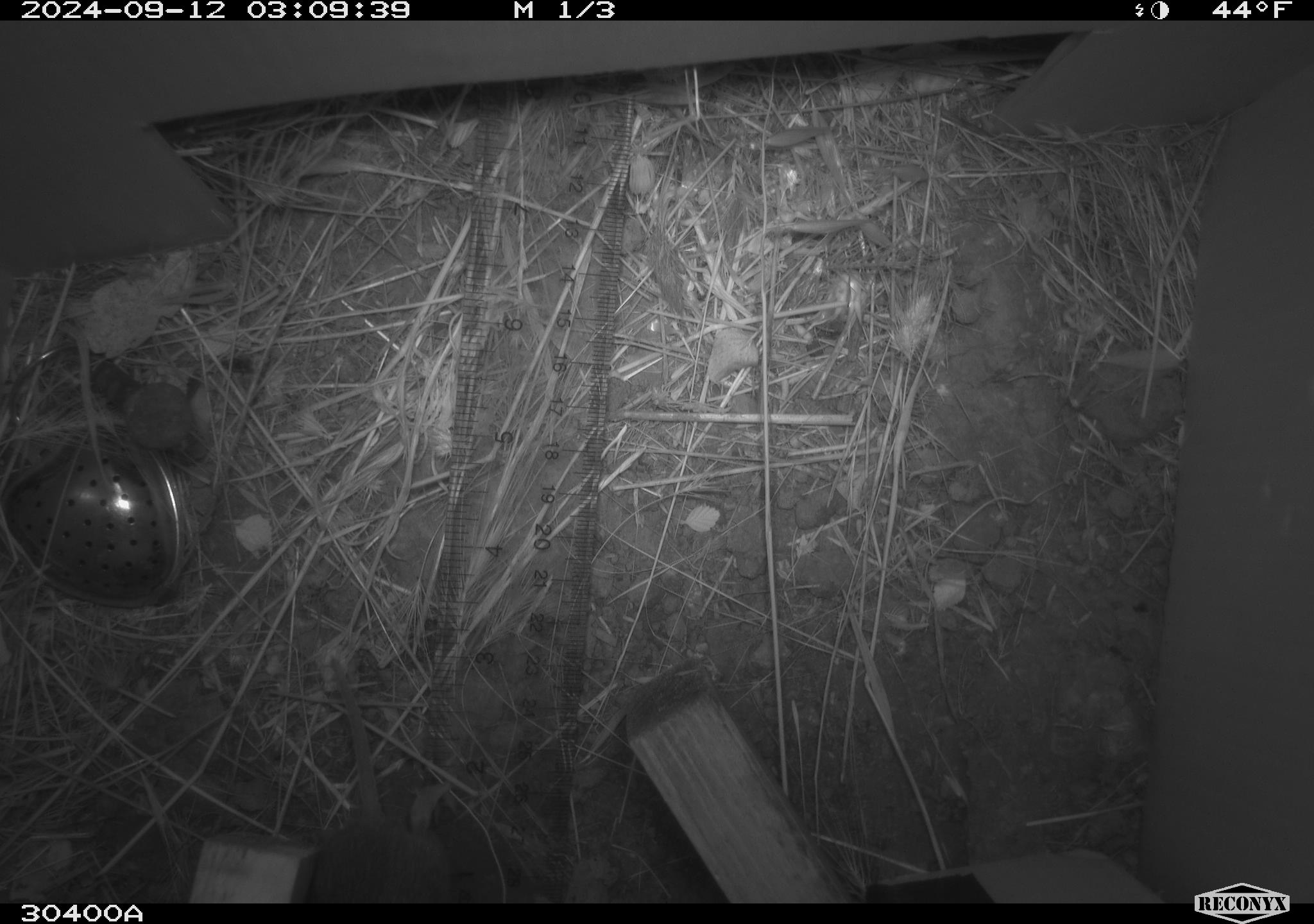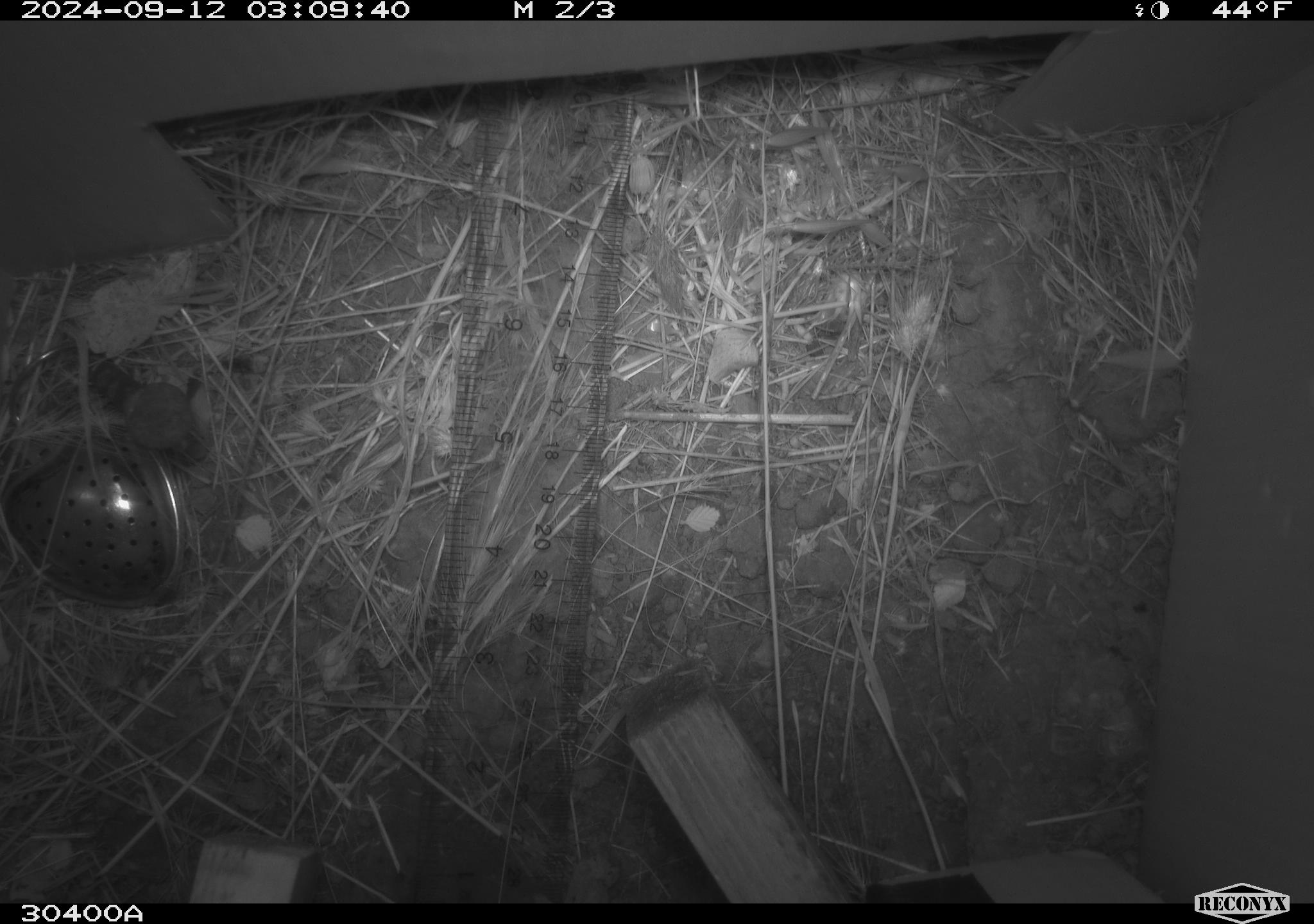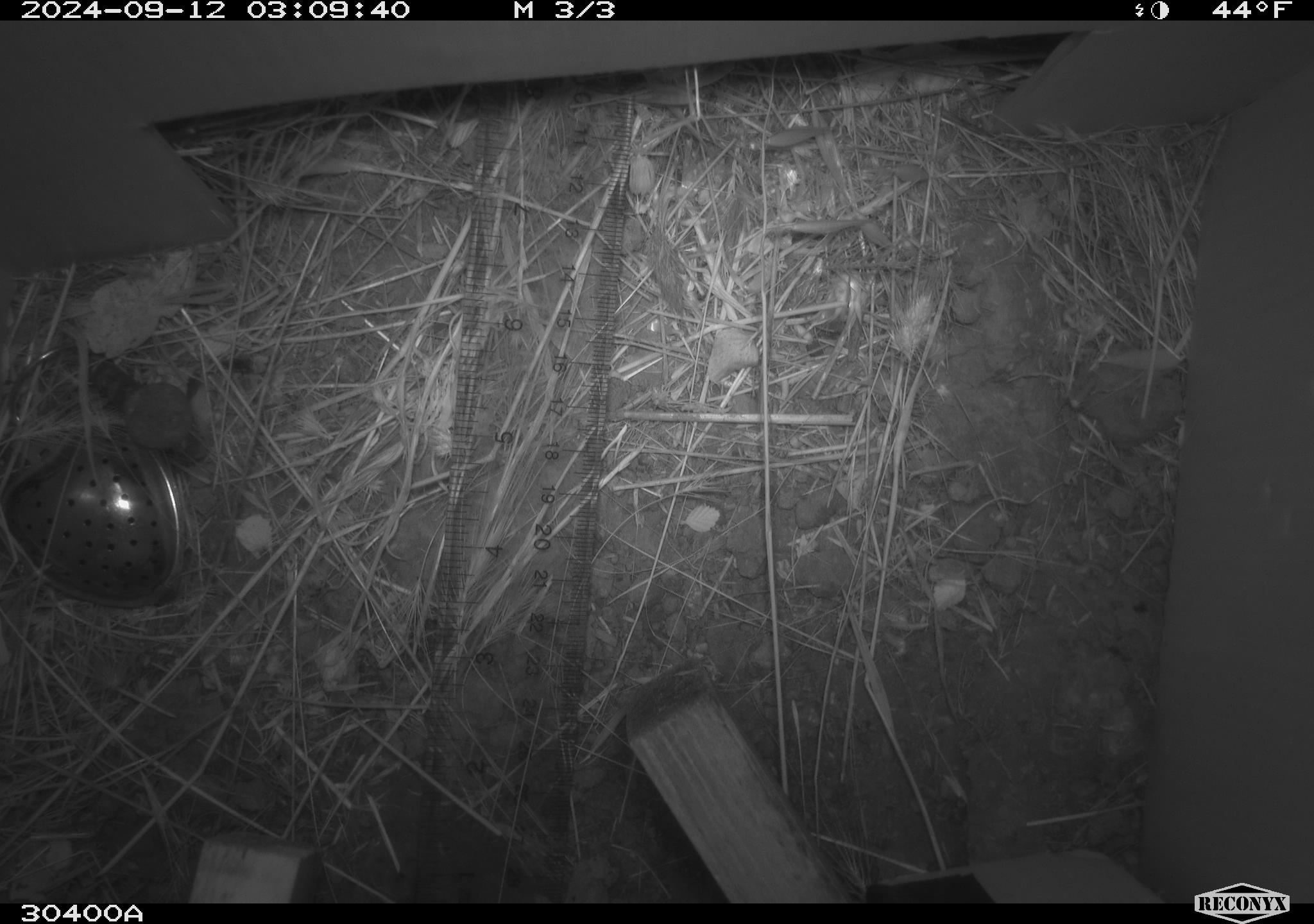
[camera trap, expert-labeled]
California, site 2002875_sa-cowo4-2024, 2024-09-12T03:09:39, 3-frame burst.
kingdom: Animalia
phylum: Chordata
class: Mammalia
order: Rodentia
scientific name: Rodentia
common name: mouse species